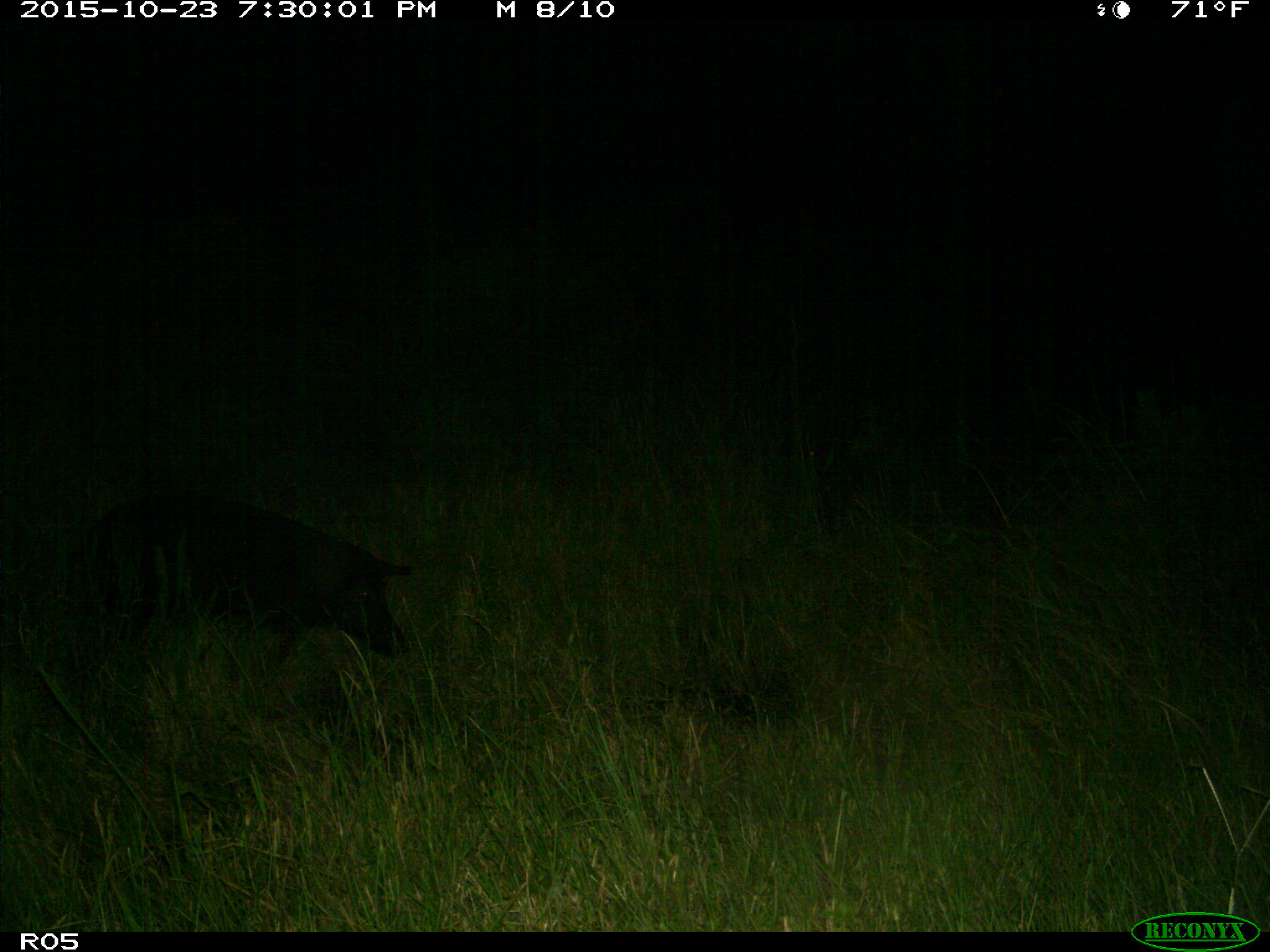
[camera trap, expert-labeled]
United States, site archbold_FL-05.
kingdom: Animalia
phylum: Chordata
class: Mammalia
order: Artiodactyla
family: Suidae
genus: Sus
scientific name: Sus scrofa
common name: wild boar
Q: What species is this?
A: Sus scrofa (wild boar).